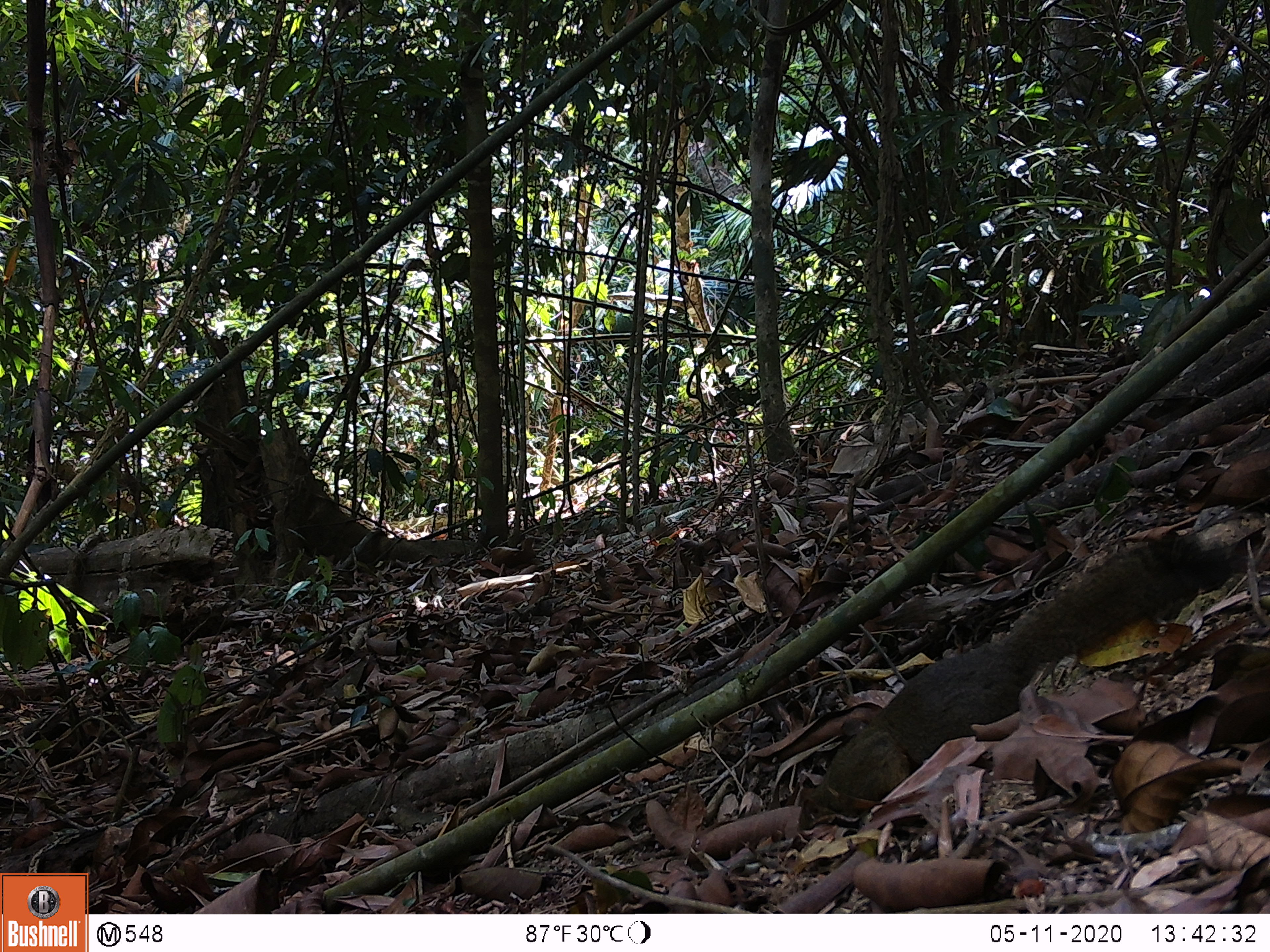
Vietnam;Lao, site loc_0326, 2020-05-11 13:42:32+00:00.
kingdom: Animalia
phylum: Chordata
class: Mammalia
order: Rodentia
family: Sciuridae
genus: Callosciurus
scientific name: Callosciurus erythraeus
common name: pallas's squirrel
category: pallass squirrel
Pallass squirrel (pallas's squirrel) (Callosciurus erythraeus). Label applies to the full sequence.